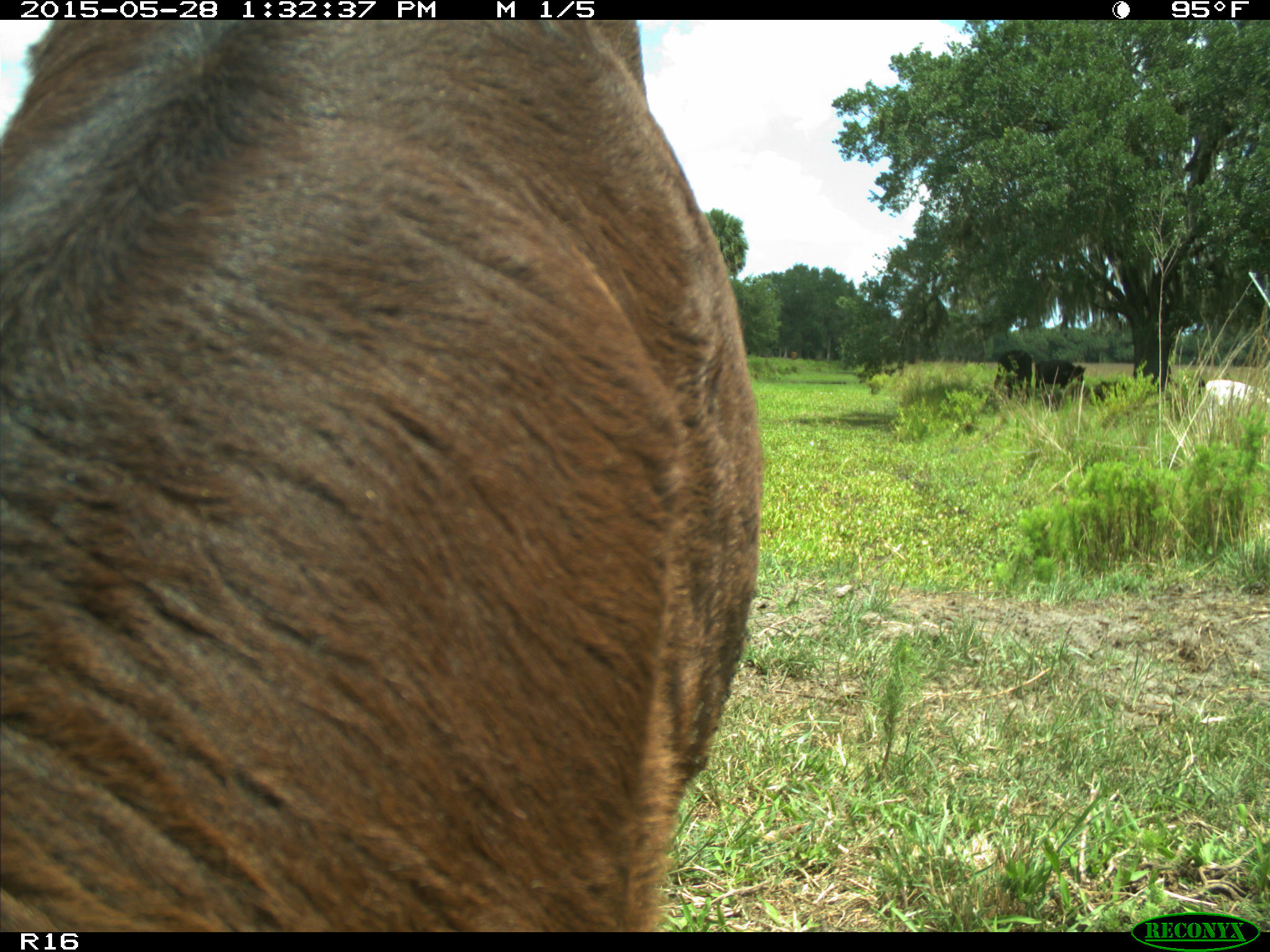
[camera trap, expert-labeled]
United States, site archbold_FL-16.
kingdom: Animalia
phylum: Chordata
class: Mammalia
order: Artiodactyla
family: Bovidae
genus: Bos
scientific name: Bos taurus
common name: domestic cow